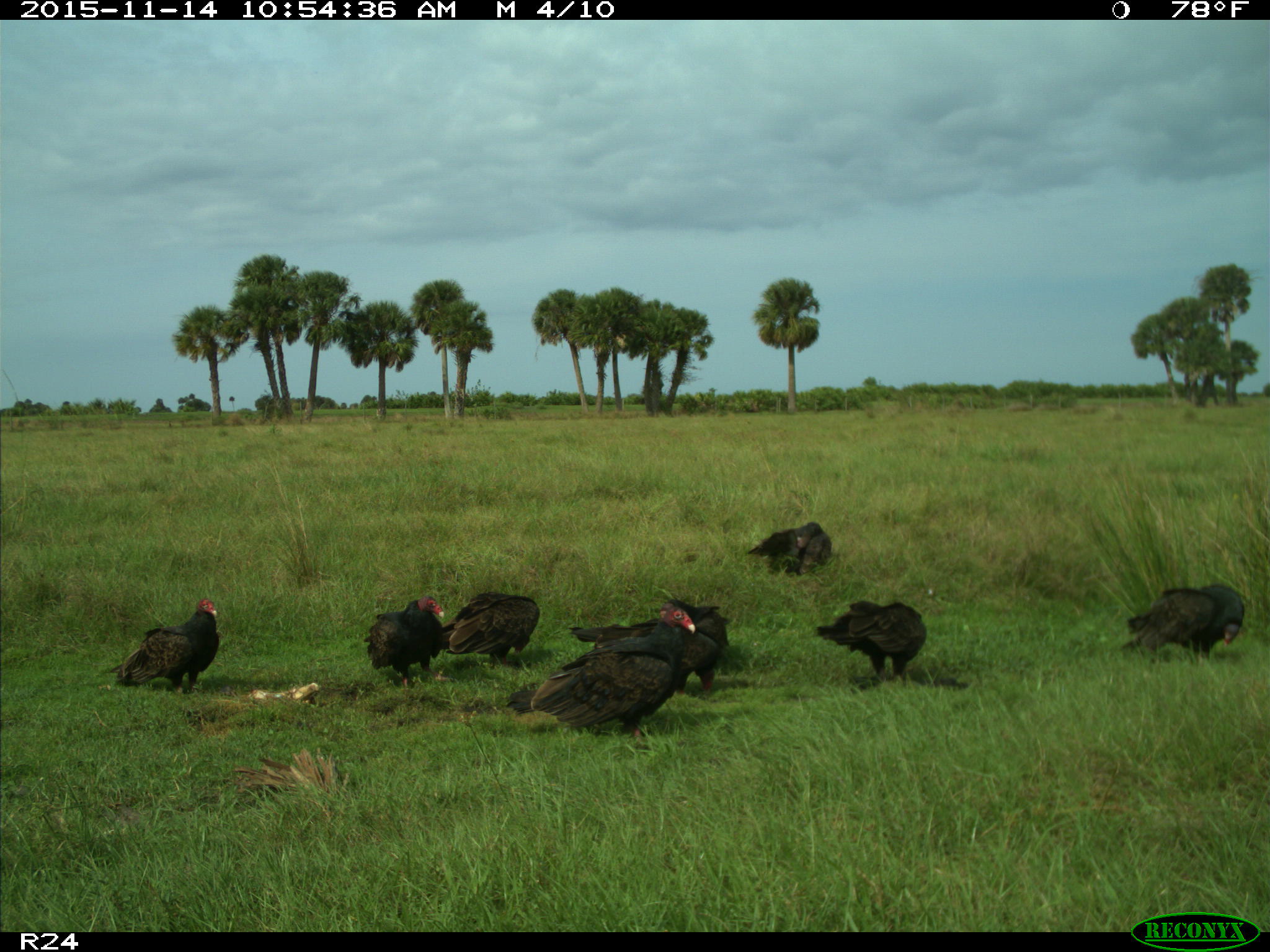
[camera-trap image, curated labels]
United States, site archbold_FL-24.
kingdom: Animalia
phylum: Chordata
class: Aves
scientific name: Aves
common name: birds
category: unidentified bird